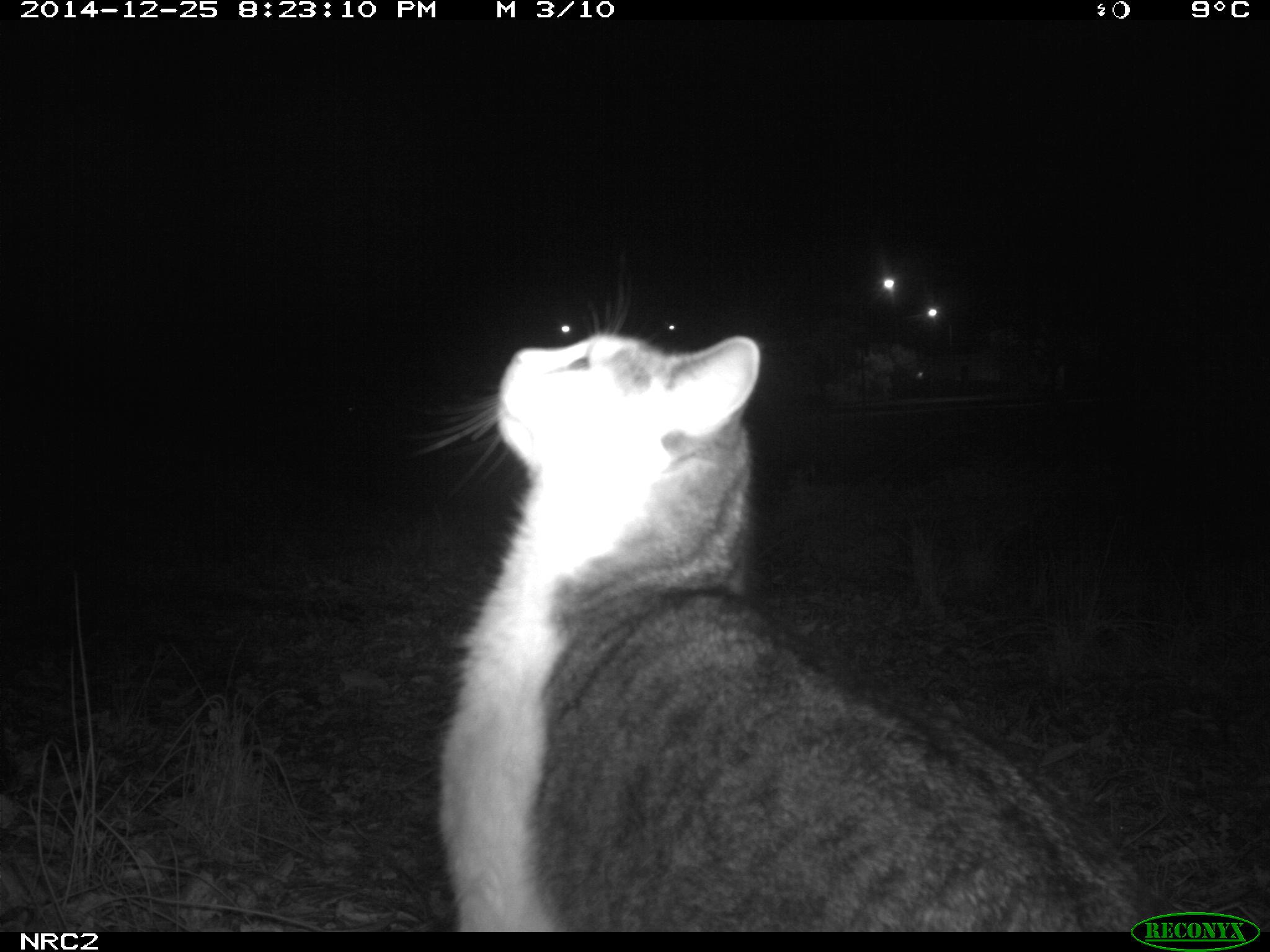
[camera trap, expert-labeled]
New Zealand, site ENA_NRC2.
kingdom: Animalia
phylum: Chordata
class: Mammalia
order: Carnivora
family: Felidae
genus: Felis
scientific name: Felis catus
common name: domestic cat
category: cat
Cat (domestic cat) (Felis catus).